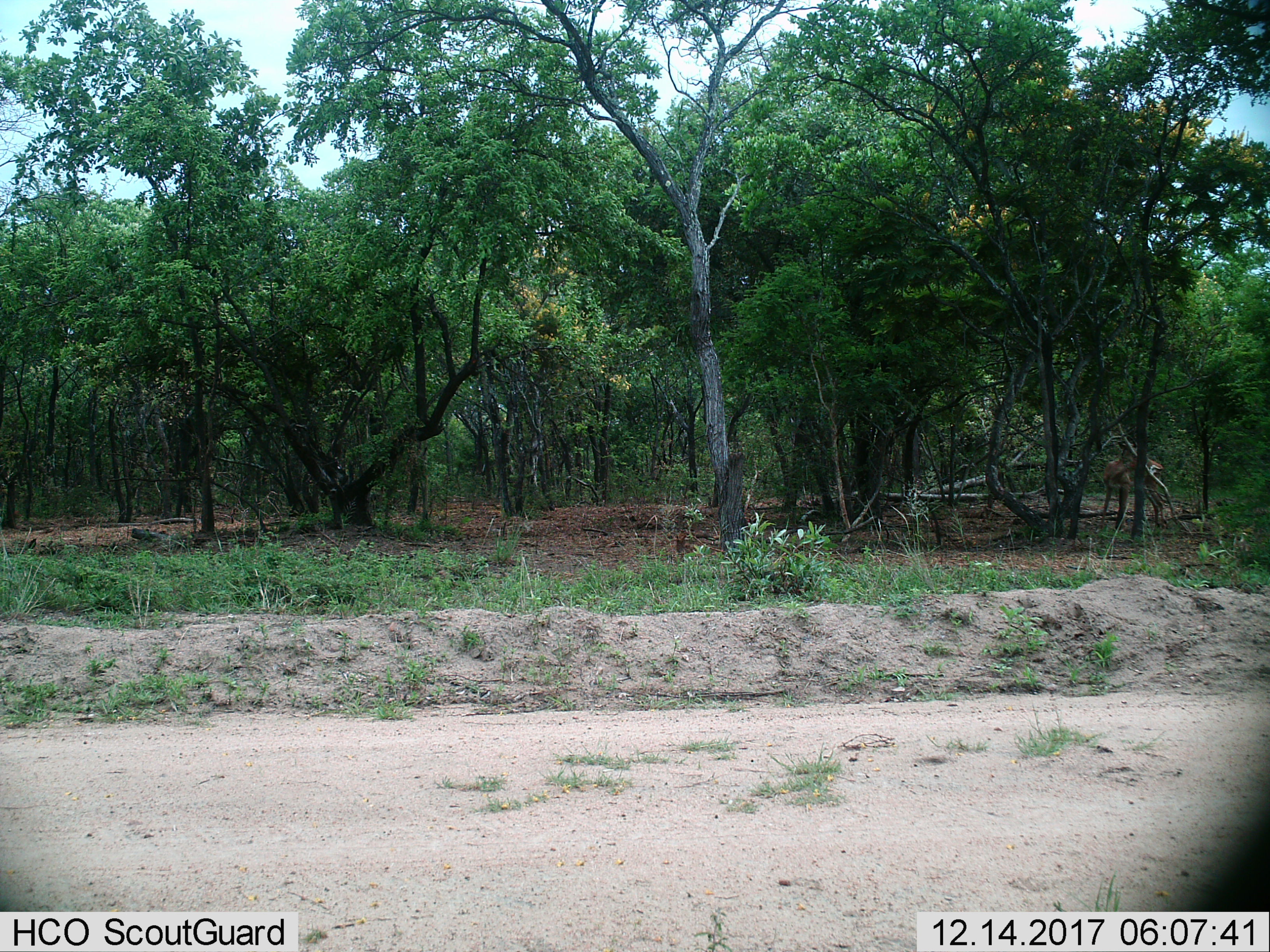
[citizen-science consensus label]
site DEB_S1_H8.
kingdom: Animalia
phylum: Chordata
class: Mammalia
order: Artiodactyla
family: Bovidae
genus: Aepyceros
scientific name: Aepyceros melampus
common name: impala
Impala (Aepyceros melampus), count 1. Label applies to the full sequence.